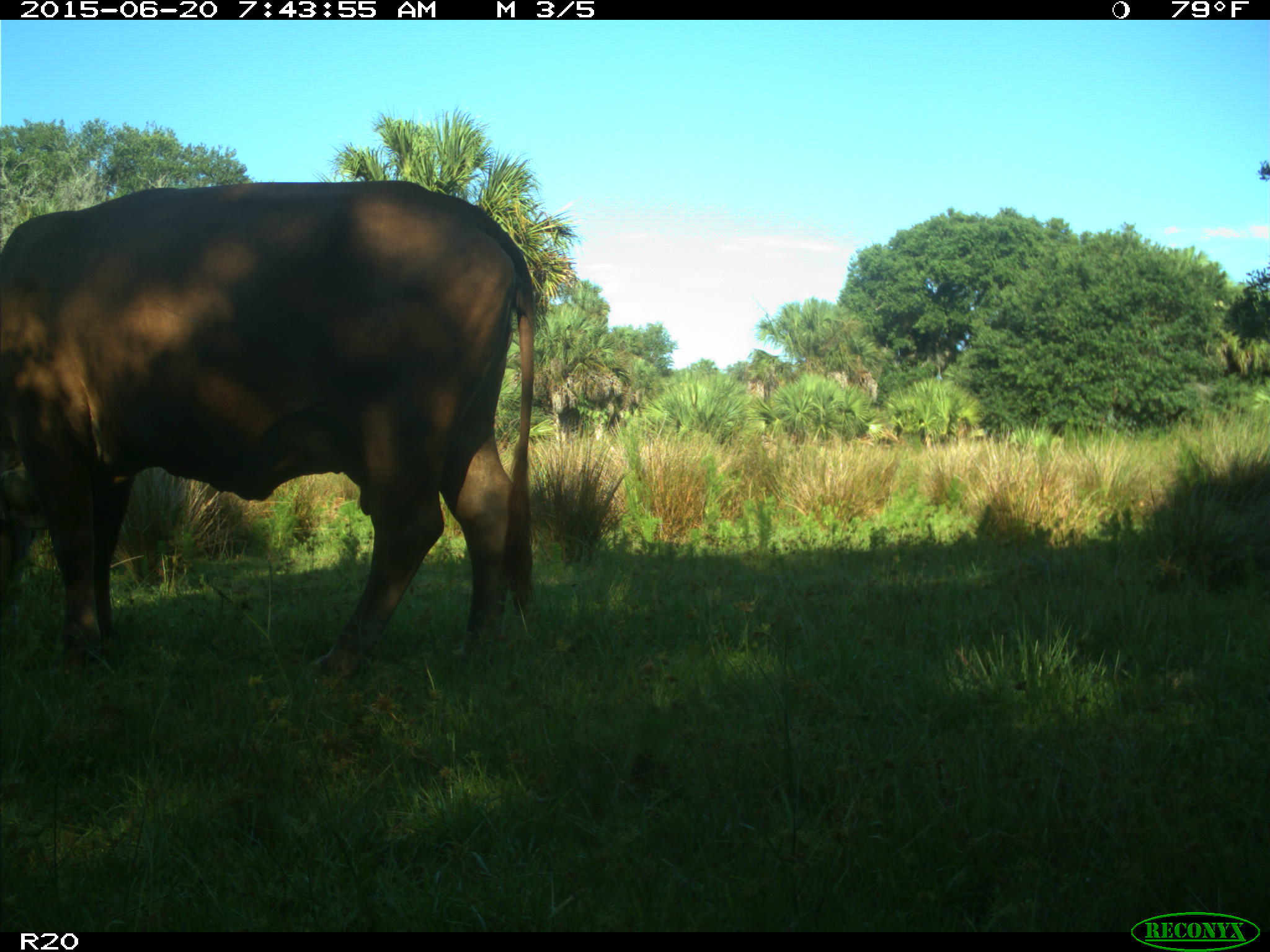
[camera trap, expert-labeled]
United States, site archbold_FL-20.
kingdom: Animalia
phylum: Chordata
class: Mammalia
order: Artiodactyla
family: Bovidae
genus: Bos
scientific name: Bos taurus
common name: domestic cow